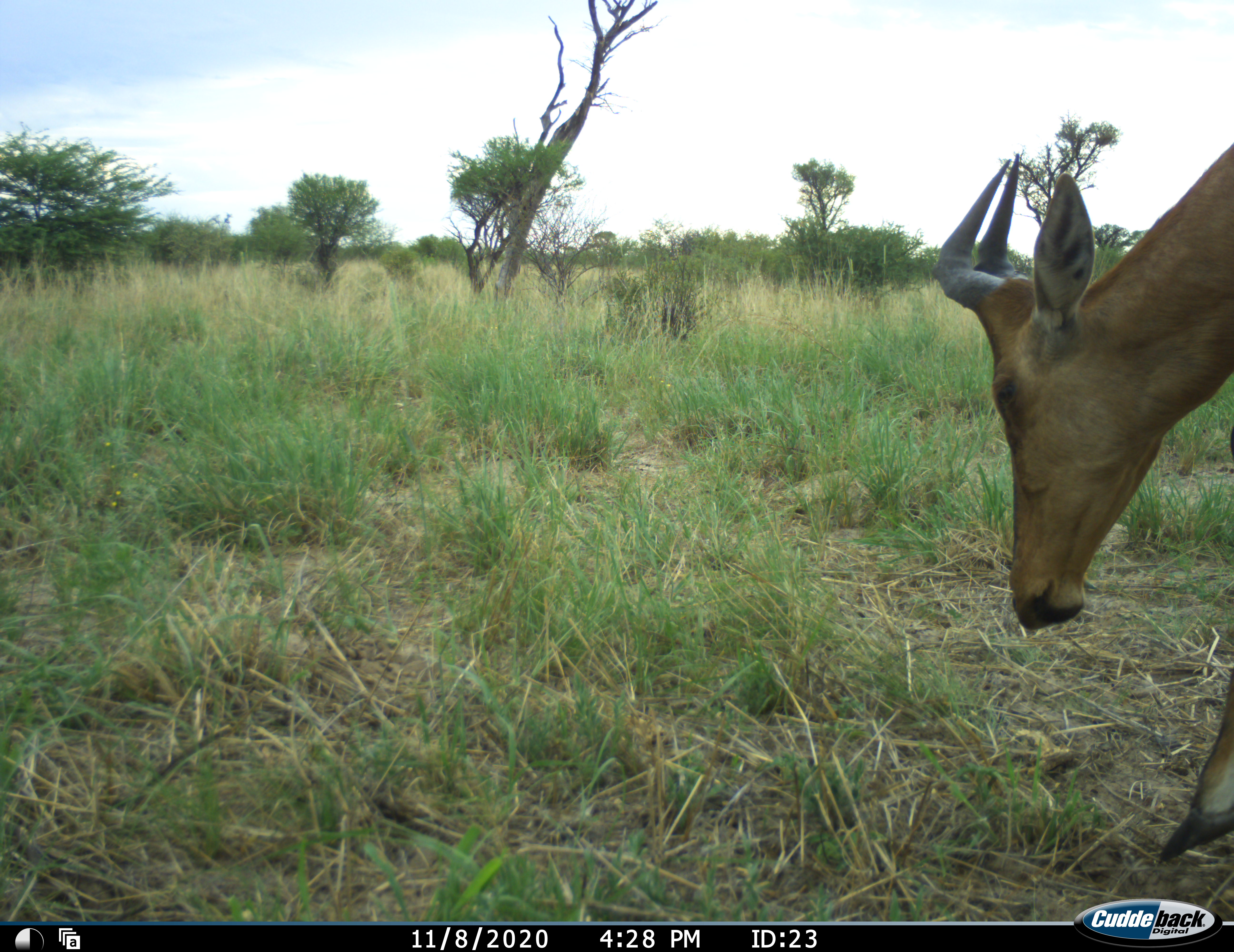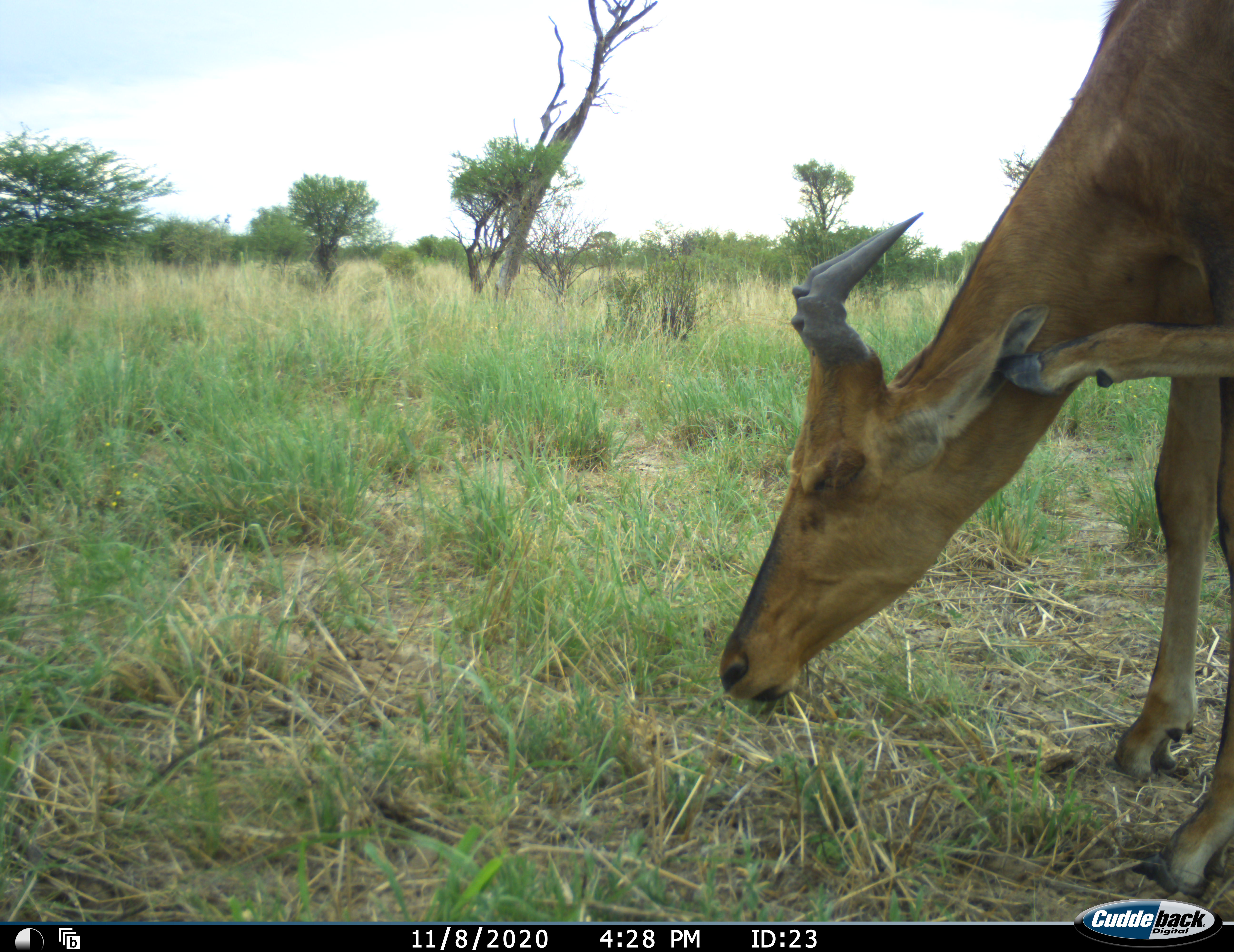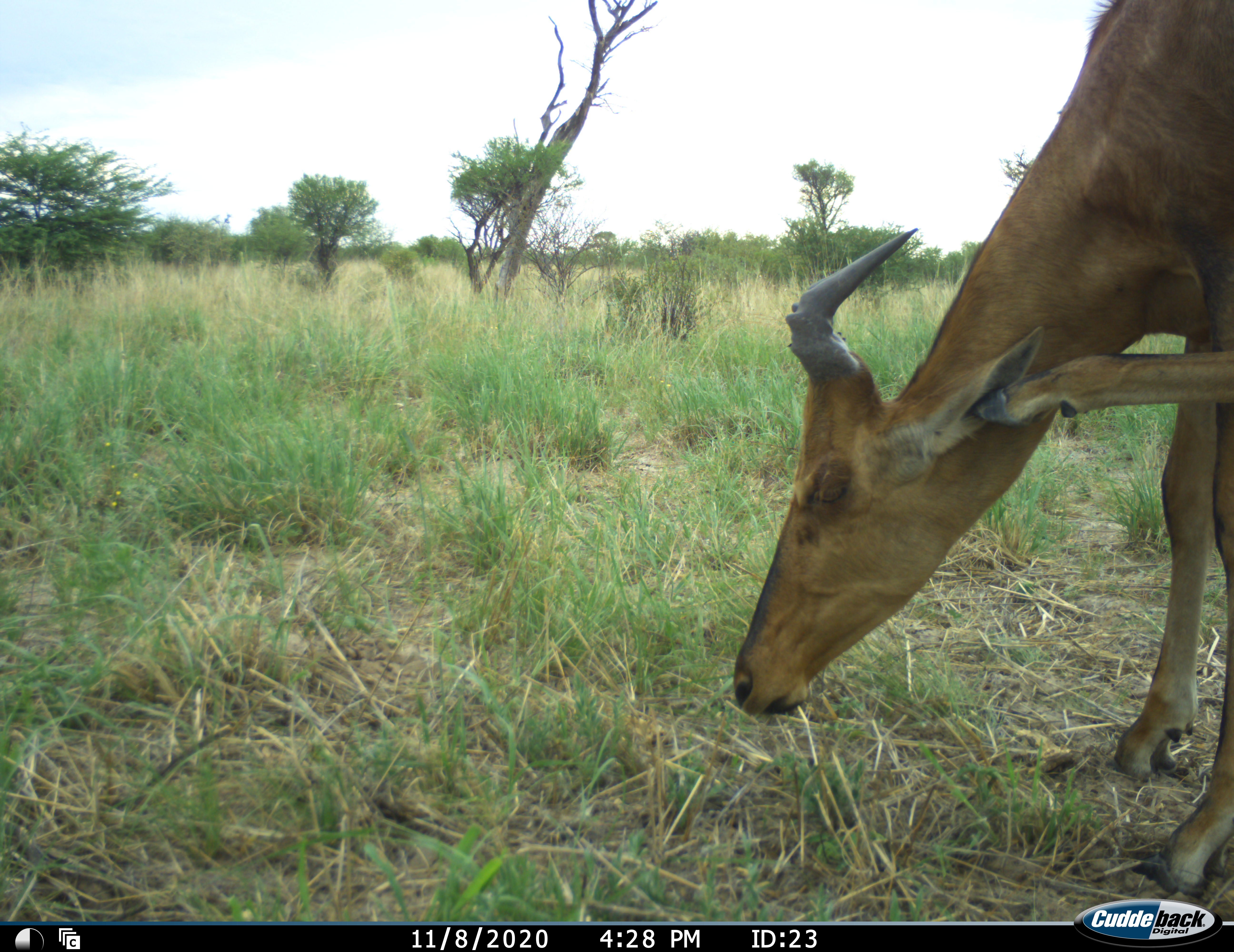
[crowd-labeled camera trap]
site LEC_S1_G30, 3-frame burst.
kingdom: Animalia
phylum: Chordata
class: Mammalia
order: Artiodactyla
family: Bovidae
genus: Alcelaphus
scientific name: Alcelaphus buselaphus caama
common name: red hartebeest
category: hartebeestred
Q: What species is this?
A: Hartebeestred (red hartebeest) (Alcelaphus buselaphus caama).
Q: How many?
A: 1.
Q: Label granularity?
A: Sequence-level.